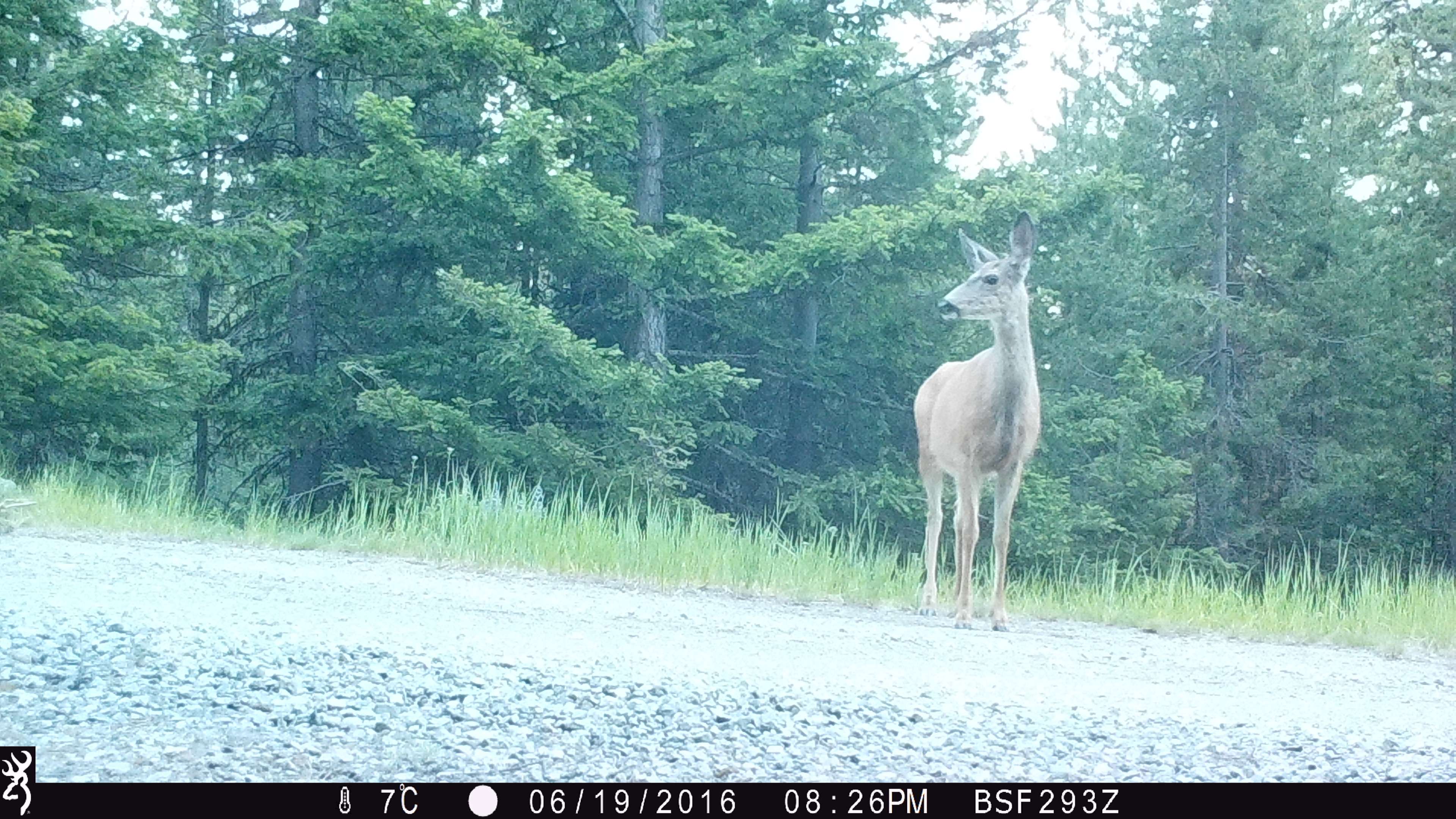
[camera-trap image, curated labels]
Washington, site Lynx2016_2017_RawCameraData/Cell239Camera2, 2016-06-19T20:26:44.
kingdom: Animalia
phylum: Chordata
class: Mammalia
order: Artiodactyla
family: Cervidae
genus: Odocoileus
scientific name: Odocoileus hemionus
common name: mule deer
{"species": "Odocoileus hemionus (mule deer)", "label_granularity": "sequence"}